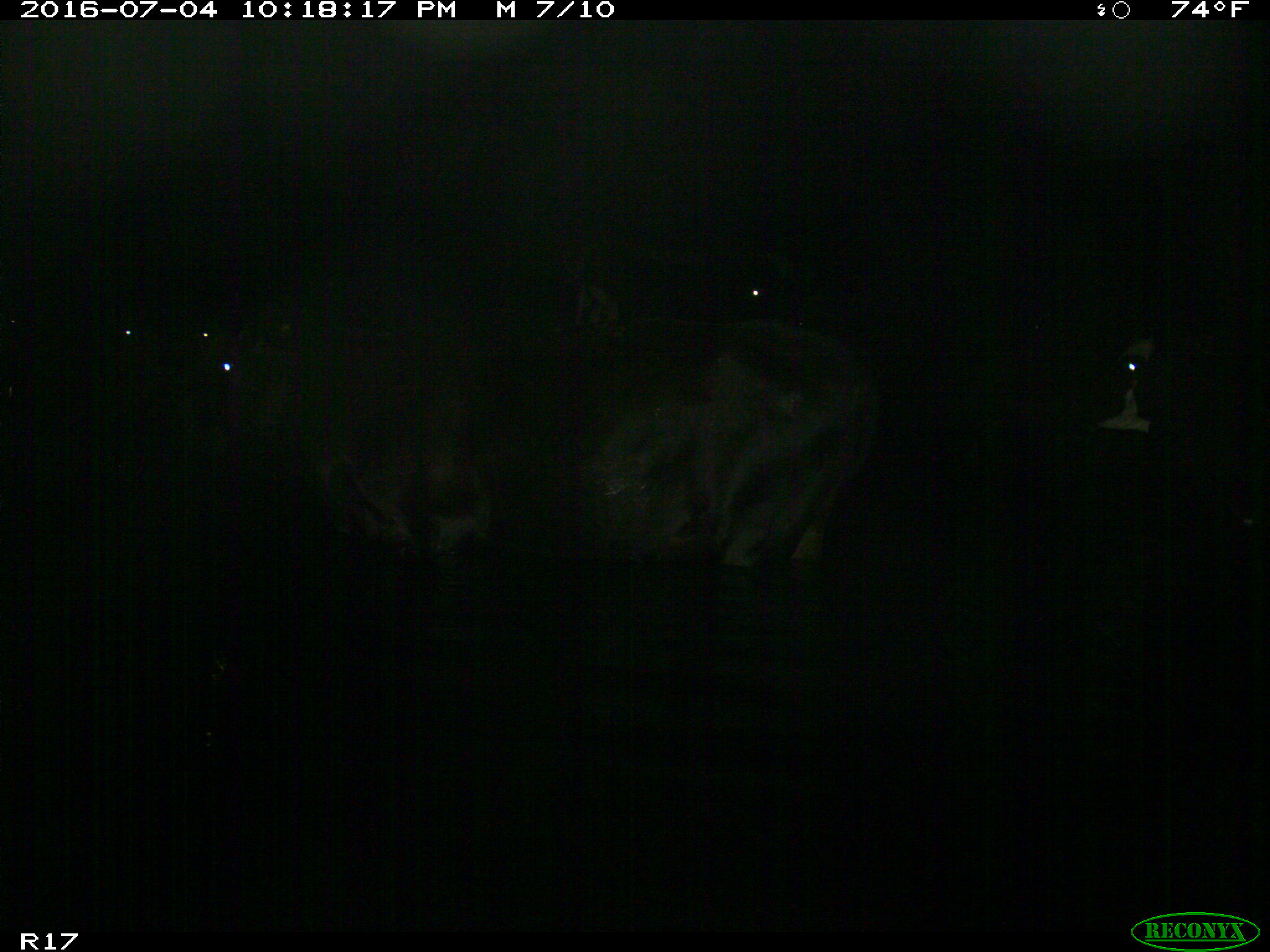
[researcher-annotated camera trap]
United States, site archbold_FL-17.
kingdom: Animalia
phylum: Chordata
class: Mammalia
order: Artiodactyla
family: Bovidae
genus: Bos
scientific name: Bos taurus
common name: domestic cow